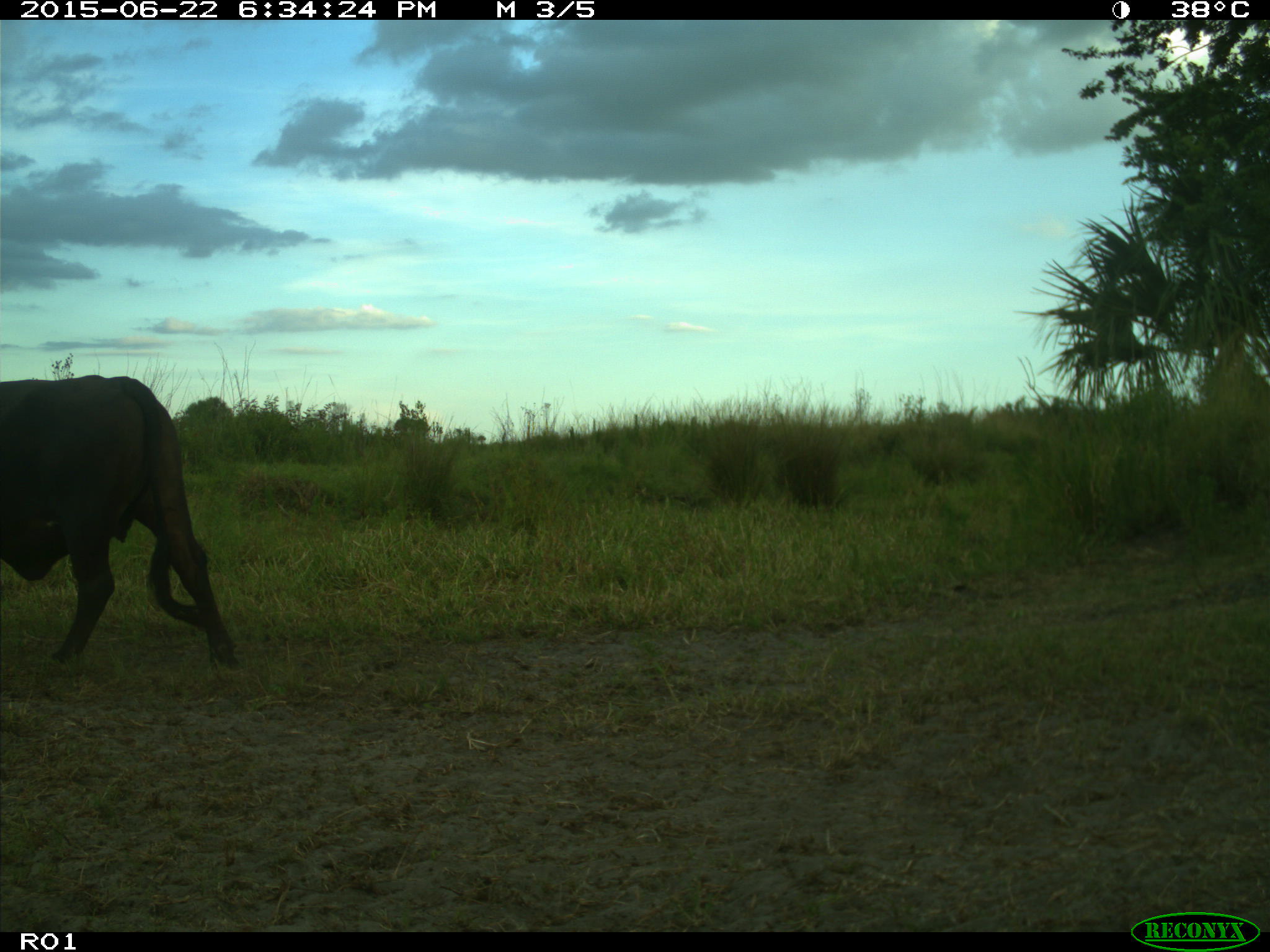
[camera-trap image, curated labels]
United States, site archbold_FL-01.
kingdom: Animalia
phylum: Chordata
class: Mammalia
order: Artiodactyla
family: Bovidae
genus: Bos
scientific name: Bos taurus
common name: domestic cow